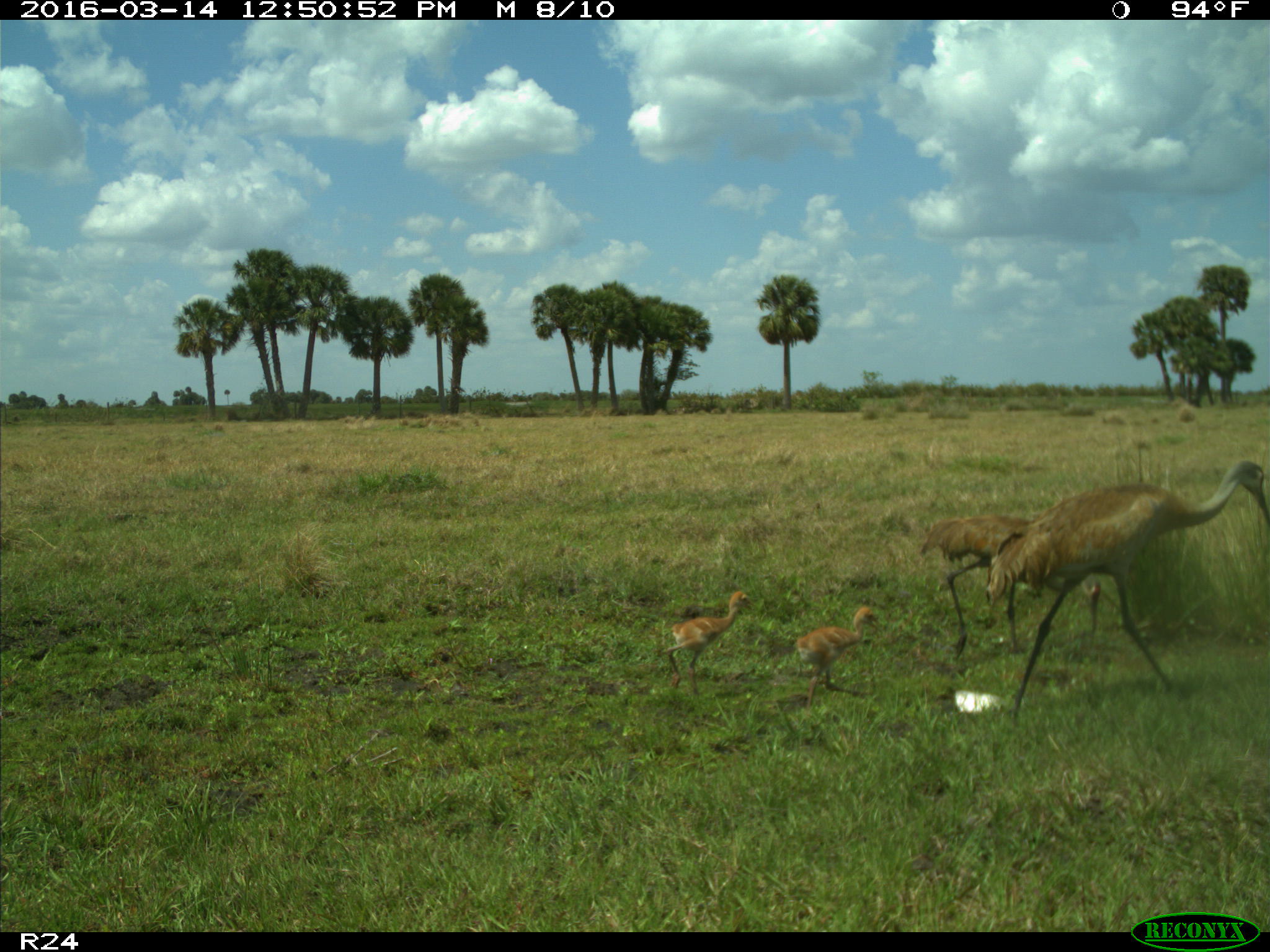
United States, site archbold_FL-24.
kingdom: Animalia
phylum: Chordata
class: Aves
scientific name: Aves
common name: birds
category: unidentified bird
Unidentified bird (birds) (Aves).